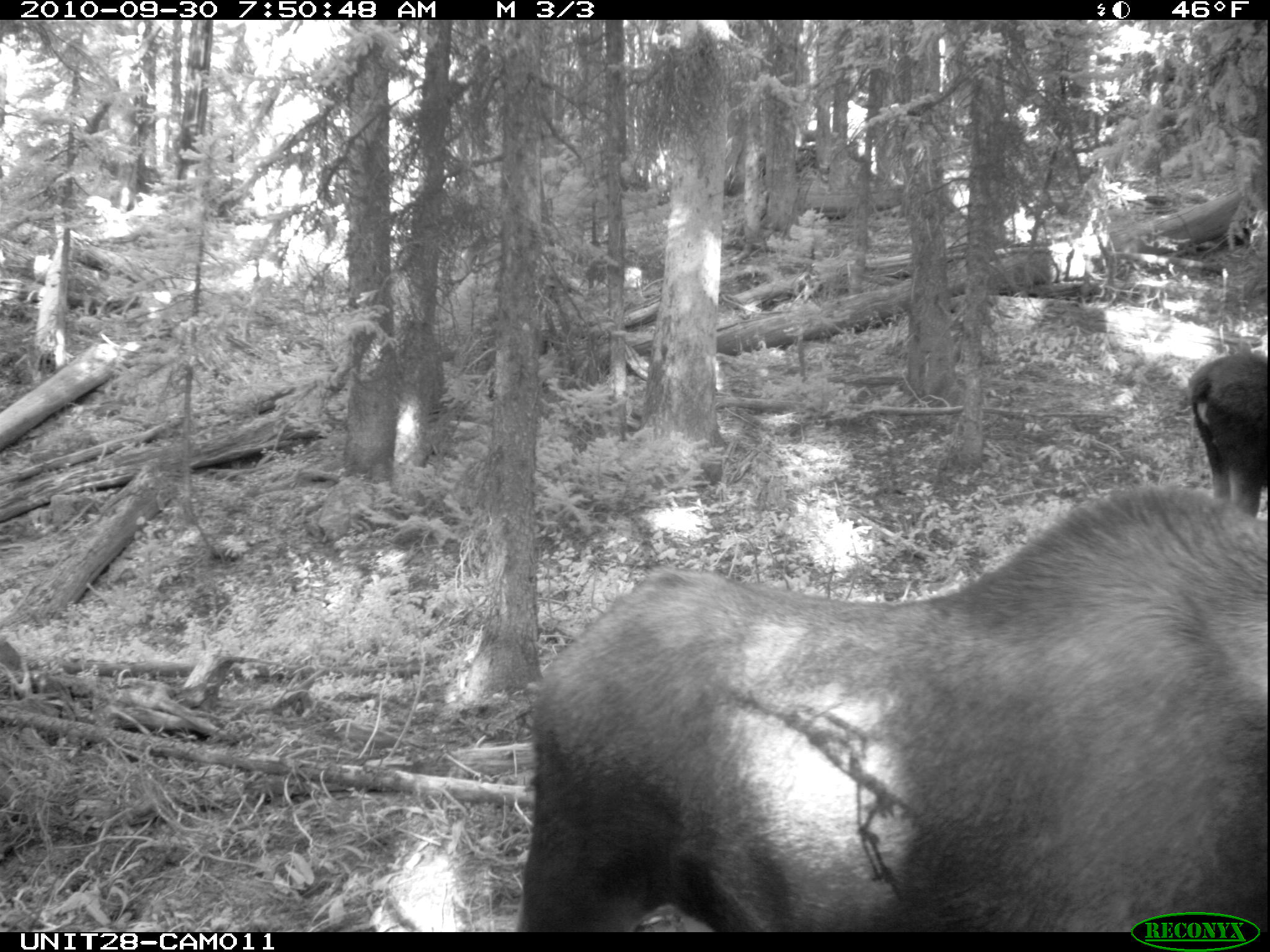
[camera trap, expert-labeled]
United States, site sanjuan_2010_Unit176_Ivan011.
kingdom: Animalia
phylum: Chordata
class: Mammalia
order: Artiodactyla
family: Cervidae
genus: Alces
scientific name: Alces alces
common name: moose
Alces alces (moose).